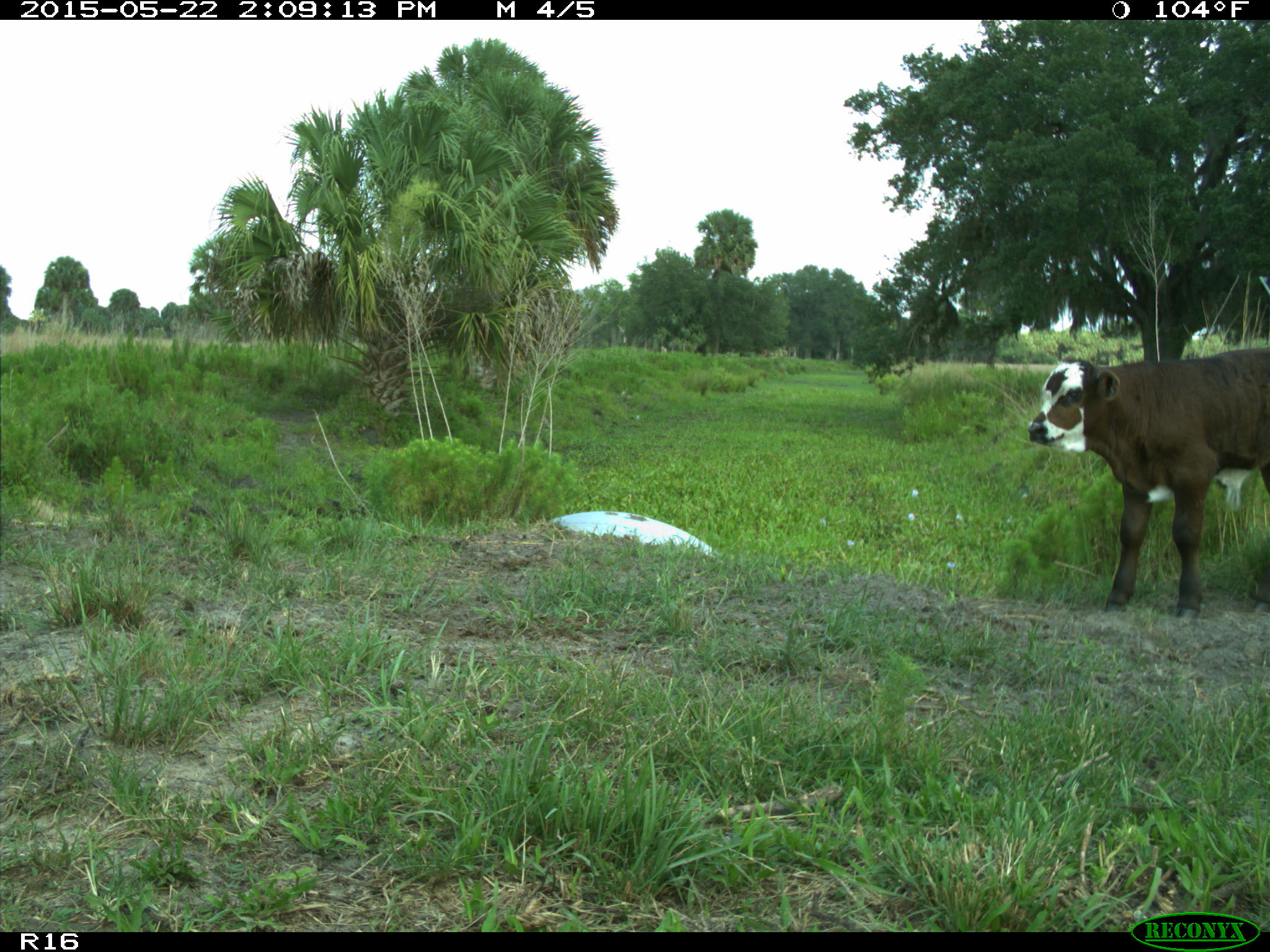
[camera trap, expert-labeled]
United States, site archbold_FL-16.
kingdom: Animalia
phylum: Chordata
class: Mammalia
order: Artiodactyla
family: Bovidae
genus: Bos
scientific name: Bos taurus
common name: domestic cow